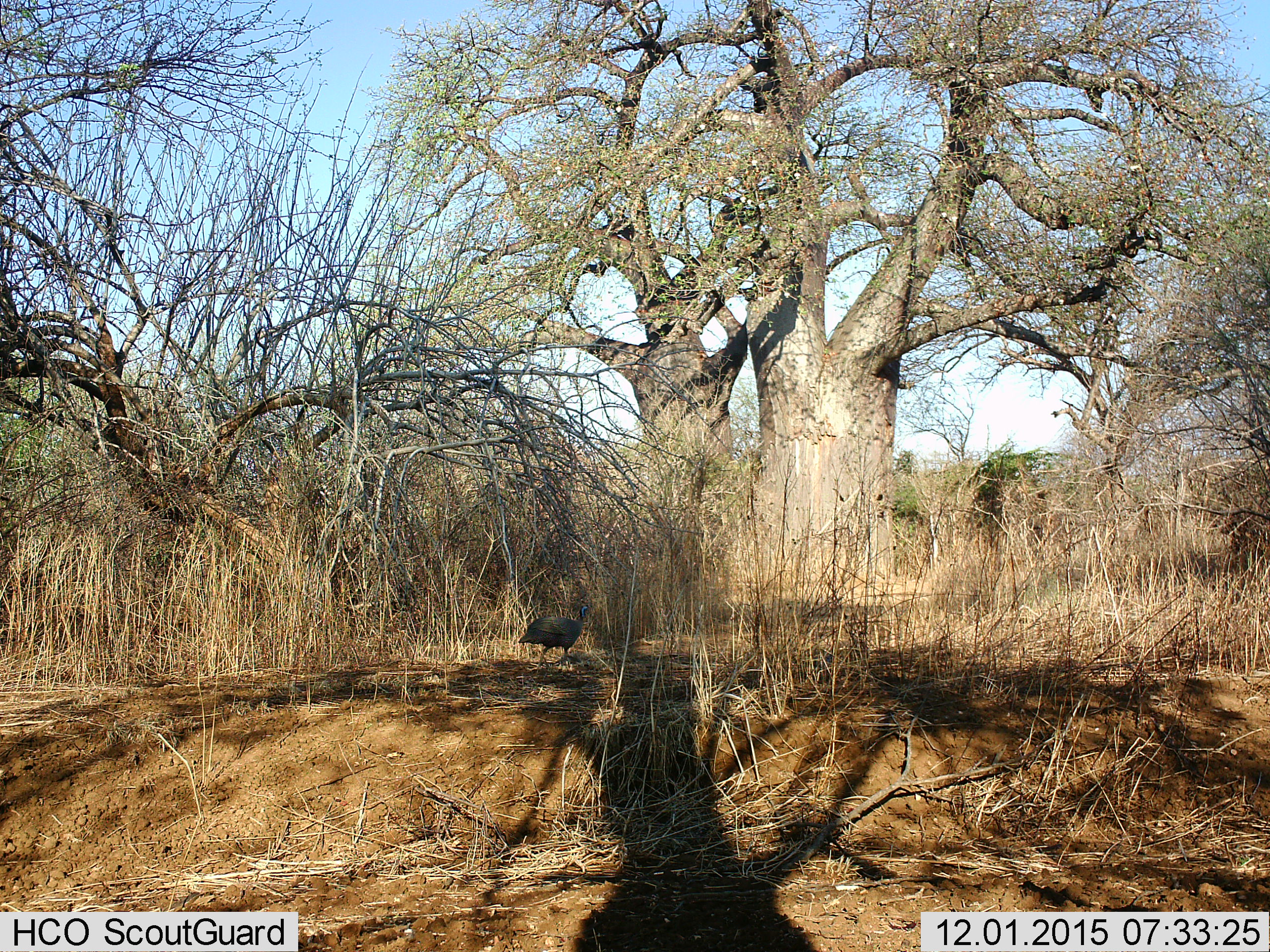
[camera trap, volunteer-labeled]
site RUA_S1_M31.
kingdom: Animalia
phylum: Chordata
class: Aves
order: Galliformes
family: Numididae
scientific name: Numididae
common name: guineafowl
Guineafowl (Numididae), count 1. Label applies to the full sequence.